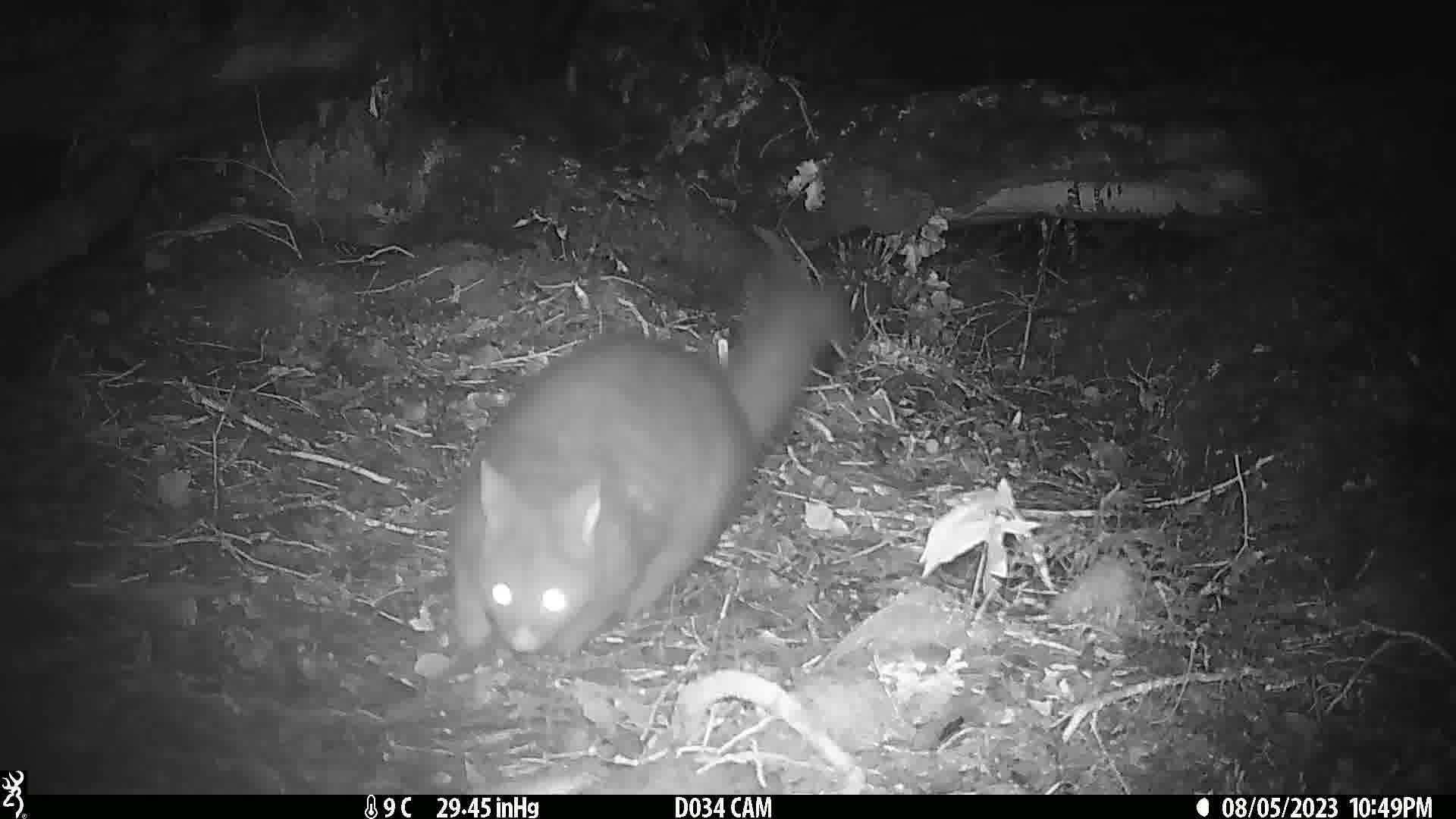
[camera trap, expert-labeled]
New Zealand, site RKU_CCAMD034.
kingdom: Animalia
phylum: Chordata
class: Mammalia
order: Diprotodontia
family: Phalangeridae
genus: Trichosurus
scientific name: Trichosurus vulpecula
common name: common brushtail possum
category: possum